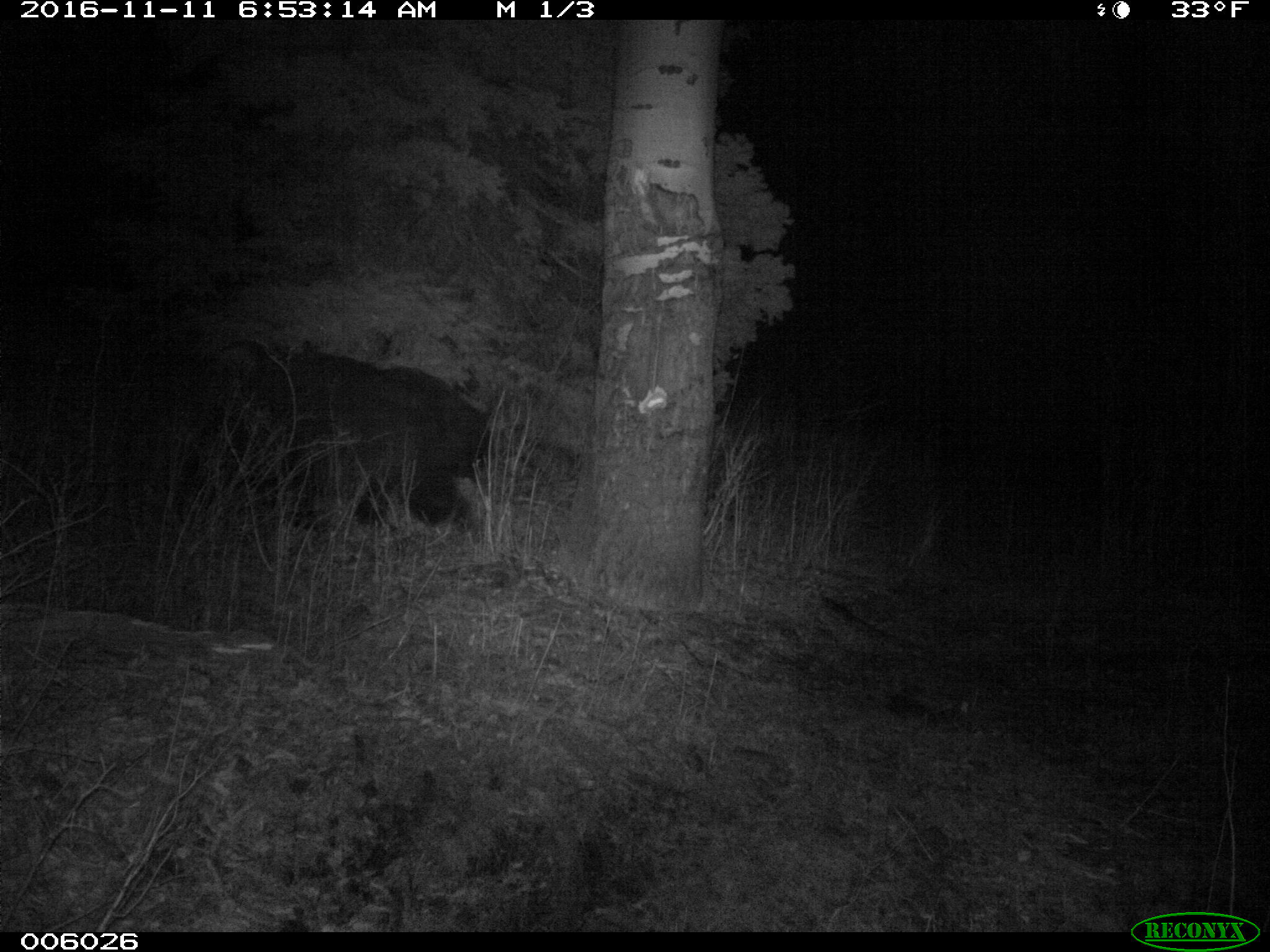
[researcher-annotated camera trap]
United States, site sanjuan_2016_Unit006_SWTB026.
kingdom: Animalia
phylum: Chordata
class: Mammalia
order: Carnivora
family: Ursidae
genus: Ursus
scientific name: Ursus americanus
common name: american black bear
Ursus americanus (american black bear).